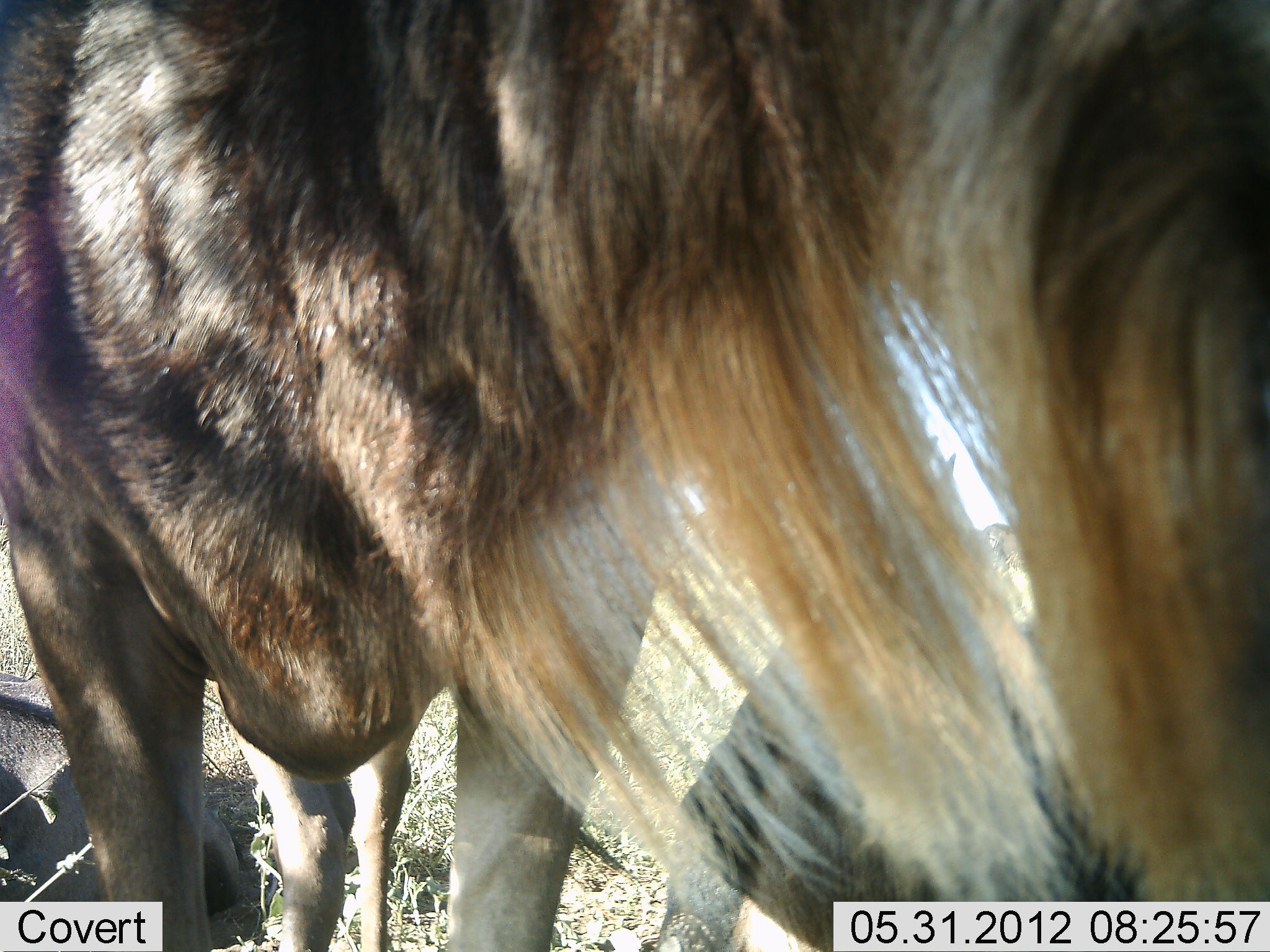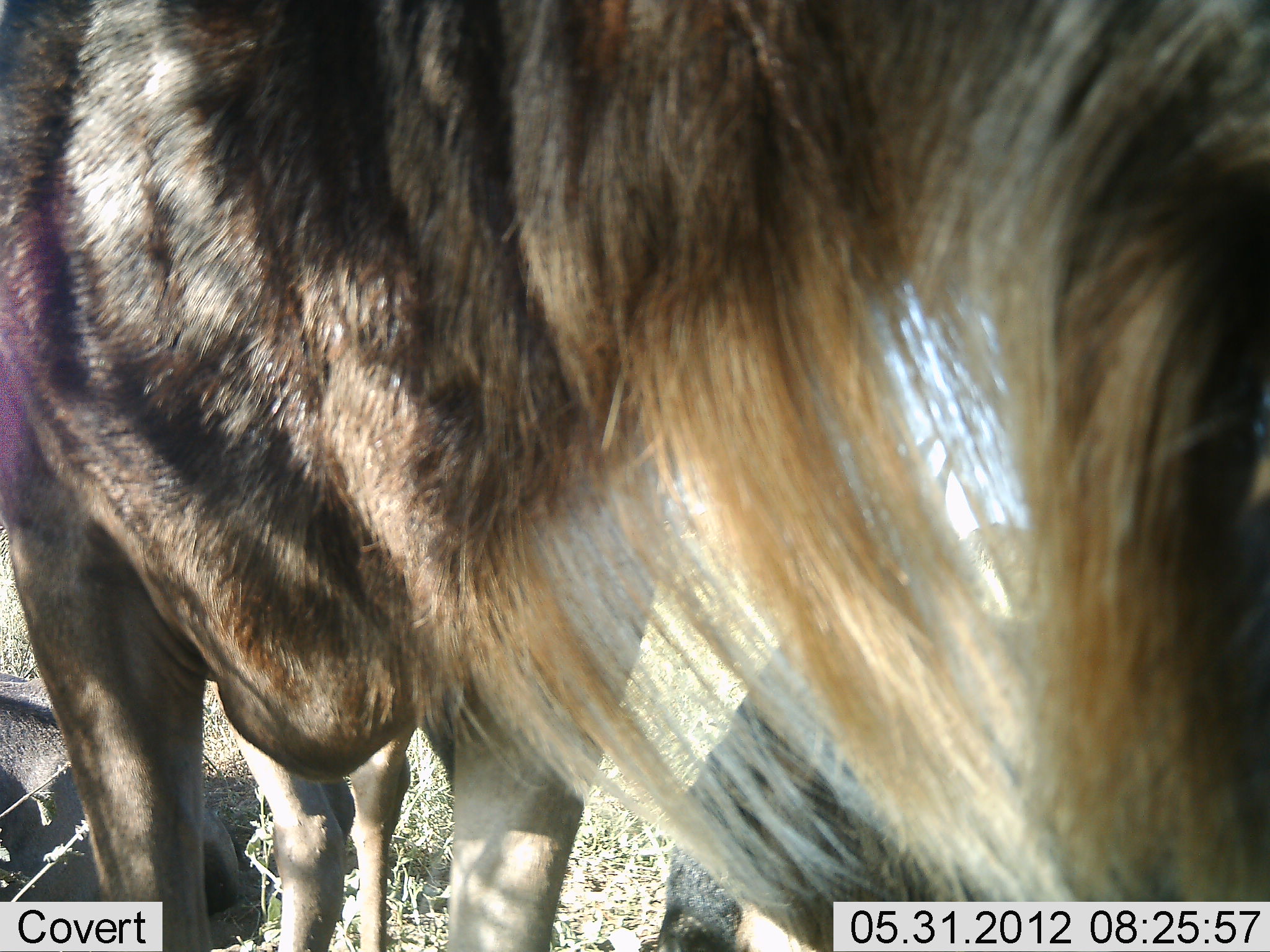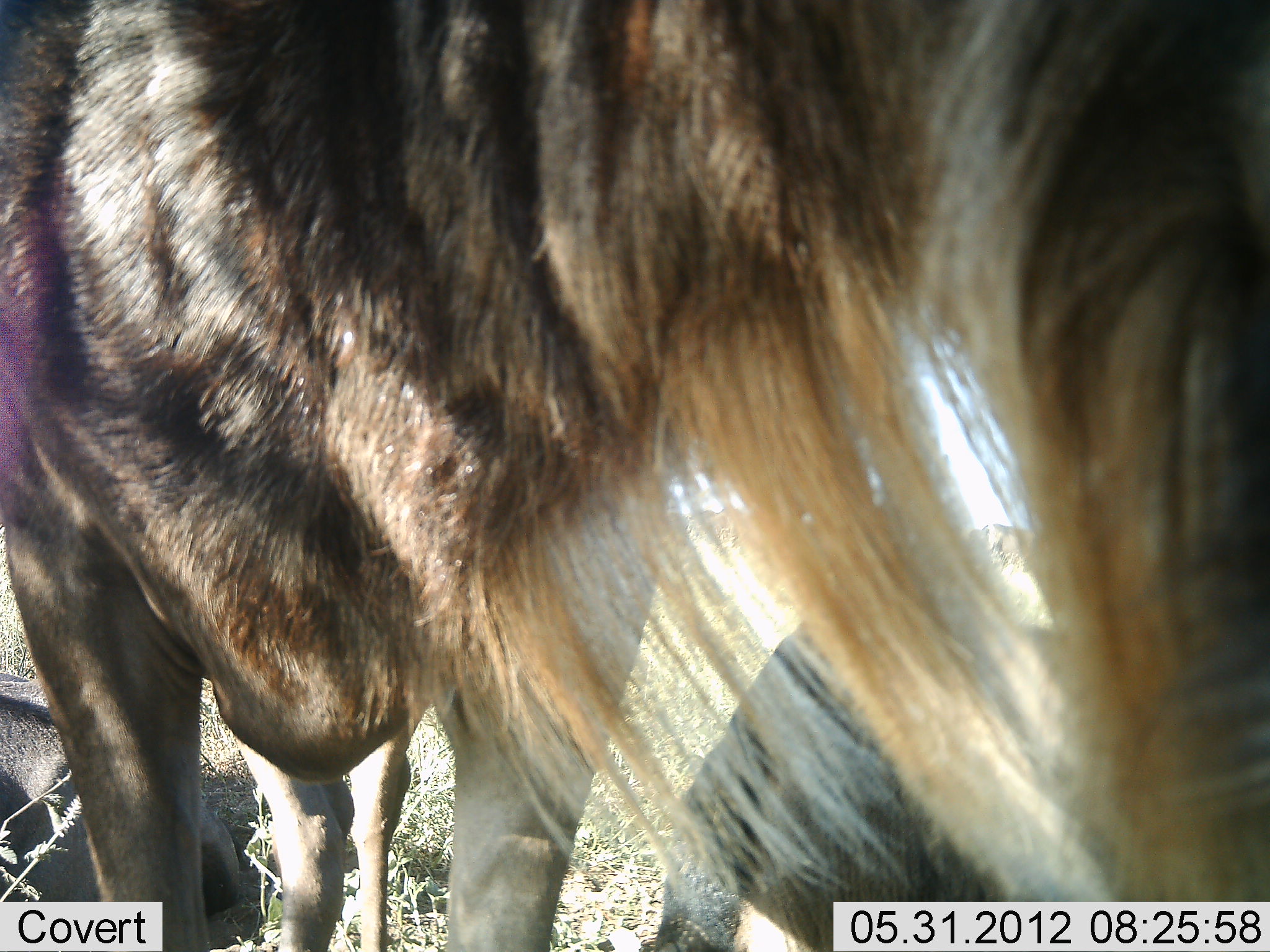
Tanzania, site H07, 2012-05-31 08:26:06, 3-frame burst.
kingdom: Animalia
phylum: Chordata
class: Mammalia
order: Artiodactyla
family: Bovidae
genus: Connochaetes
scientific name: Connochaetes taurinus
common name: blue wildebeest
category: wildebeest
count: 3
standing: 100%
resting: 70%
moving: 0%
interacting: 0%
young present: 0%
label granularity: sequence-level